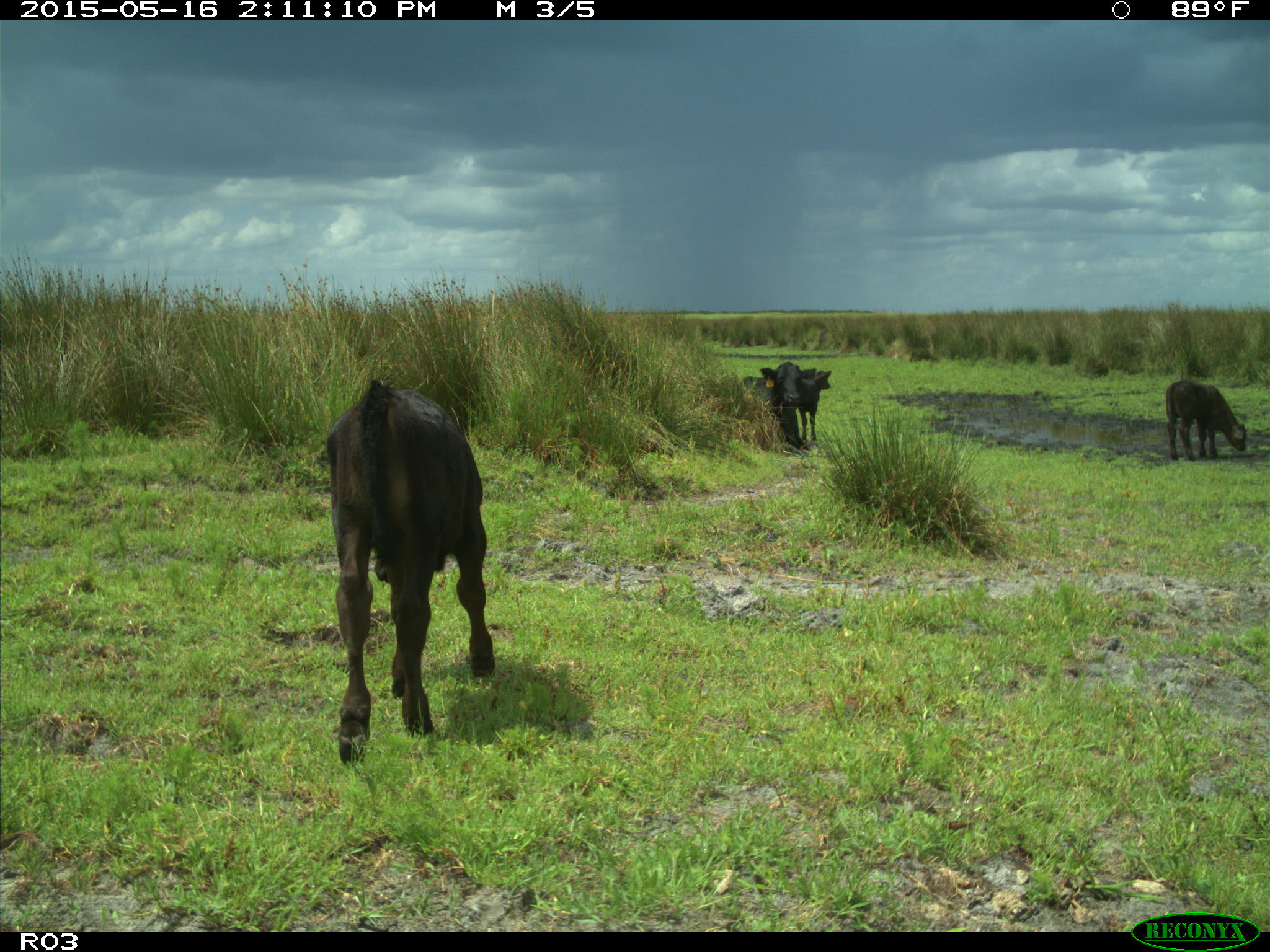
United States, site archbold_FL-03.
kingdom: Animalia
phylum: Chordata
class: Mammalia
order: Artiodactyla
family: Bovidae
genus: Bos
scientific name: Bos taurus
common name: domestic cow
Bos taurus (domestic cow).